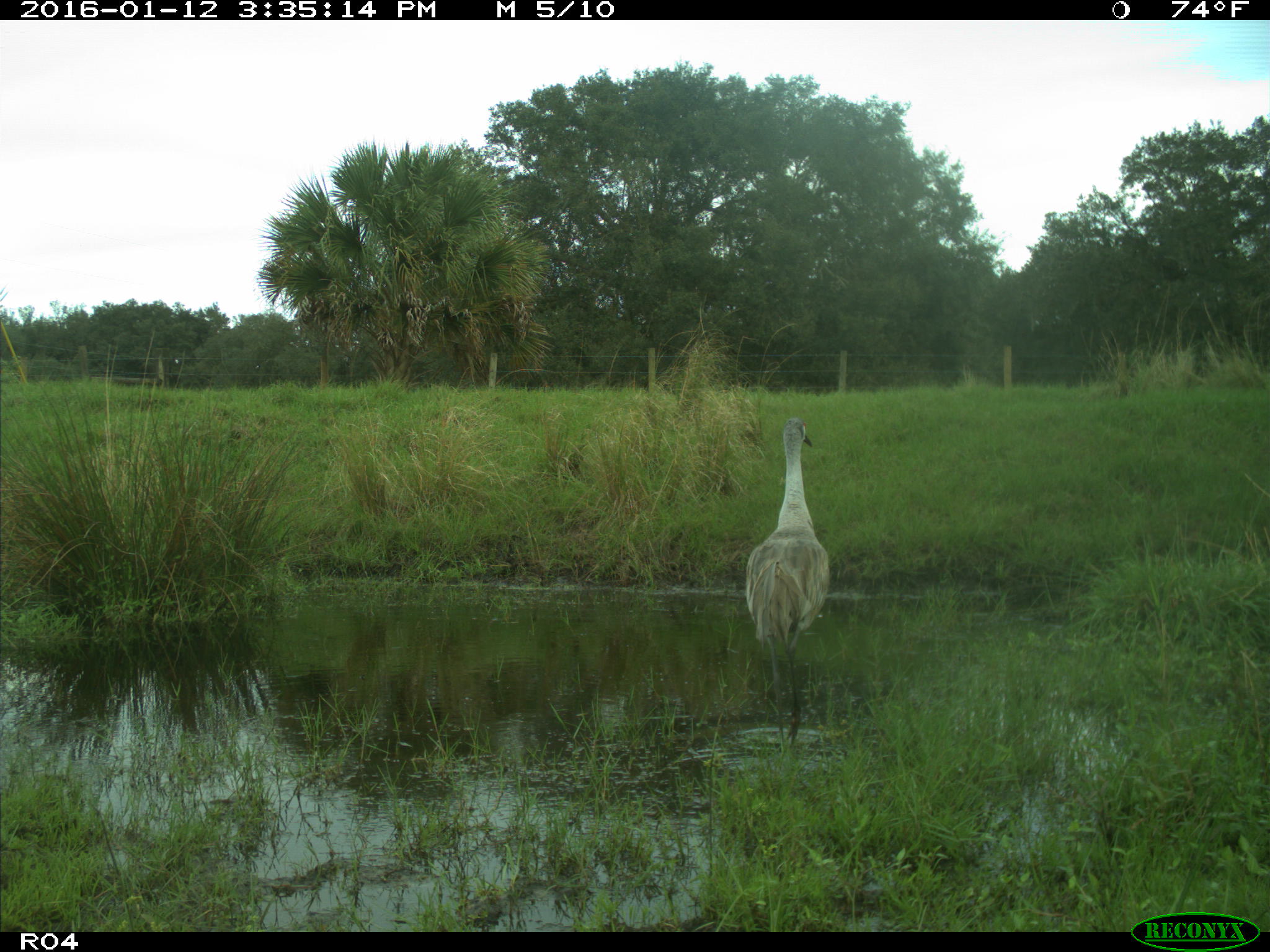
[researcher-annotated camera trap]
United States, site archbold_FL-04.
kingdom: Animalia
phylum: Chordata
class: Aves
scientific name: Aves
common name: birds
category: unidentified bird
Unidentified bird (birds) (Aves).